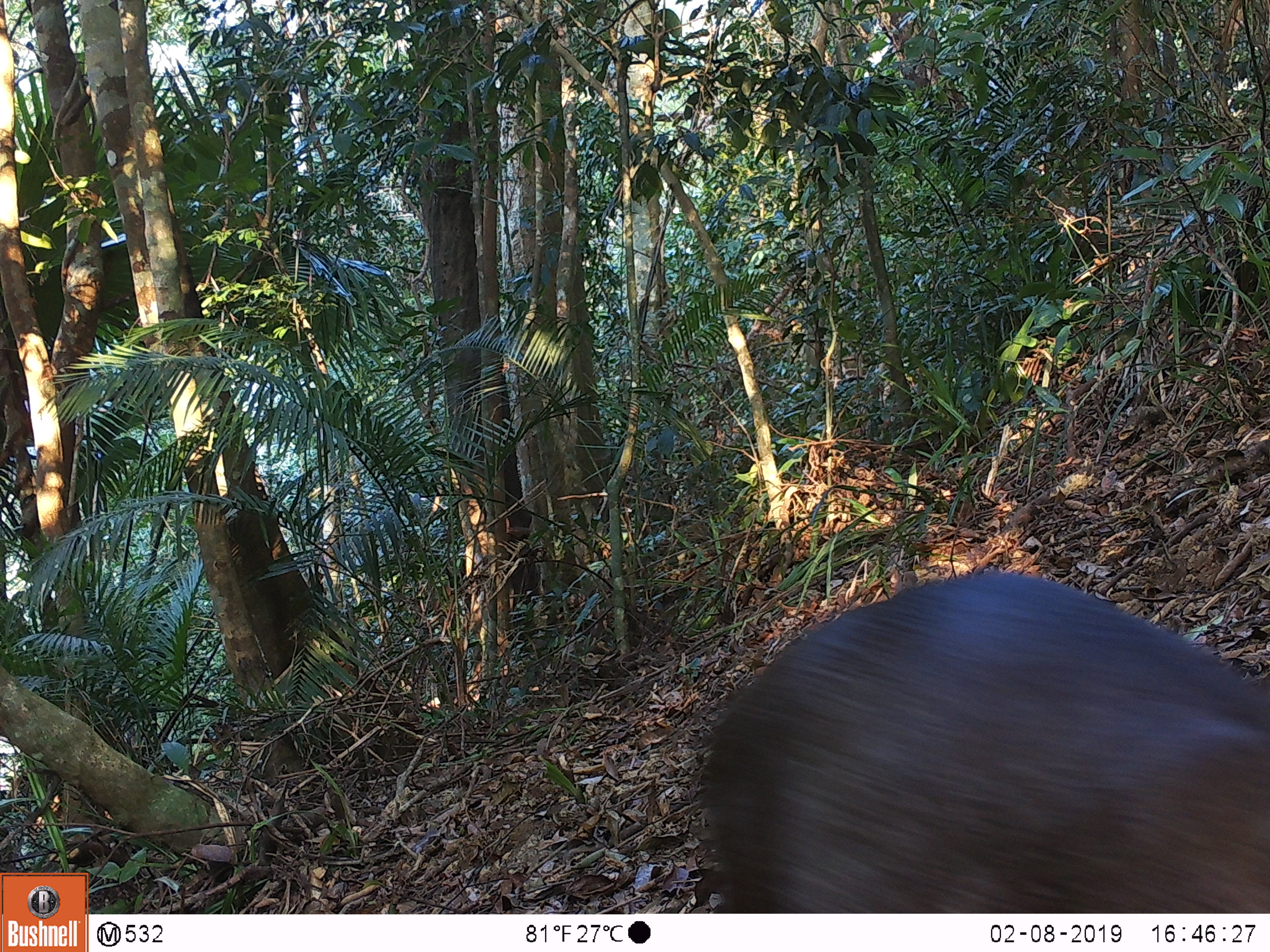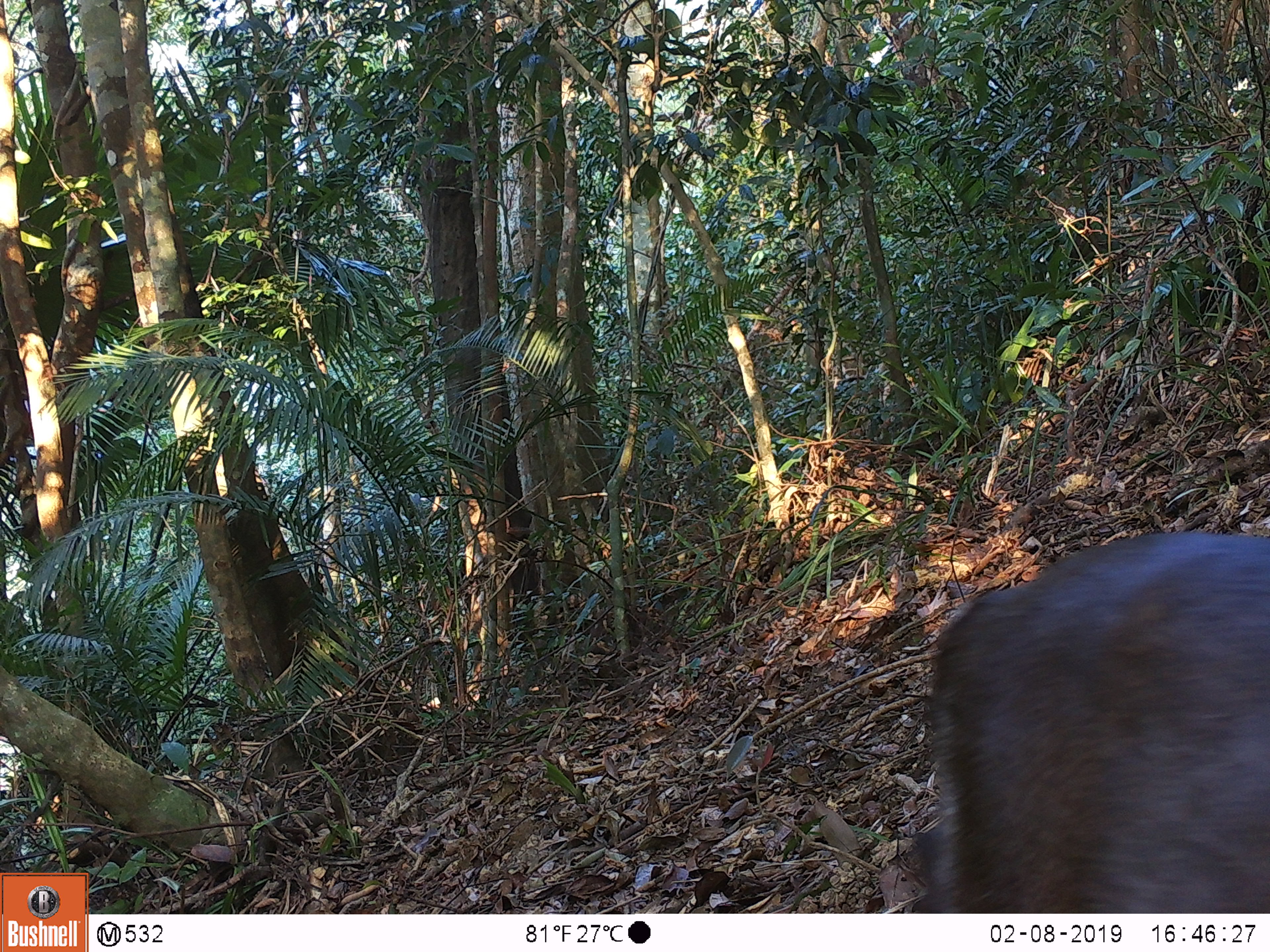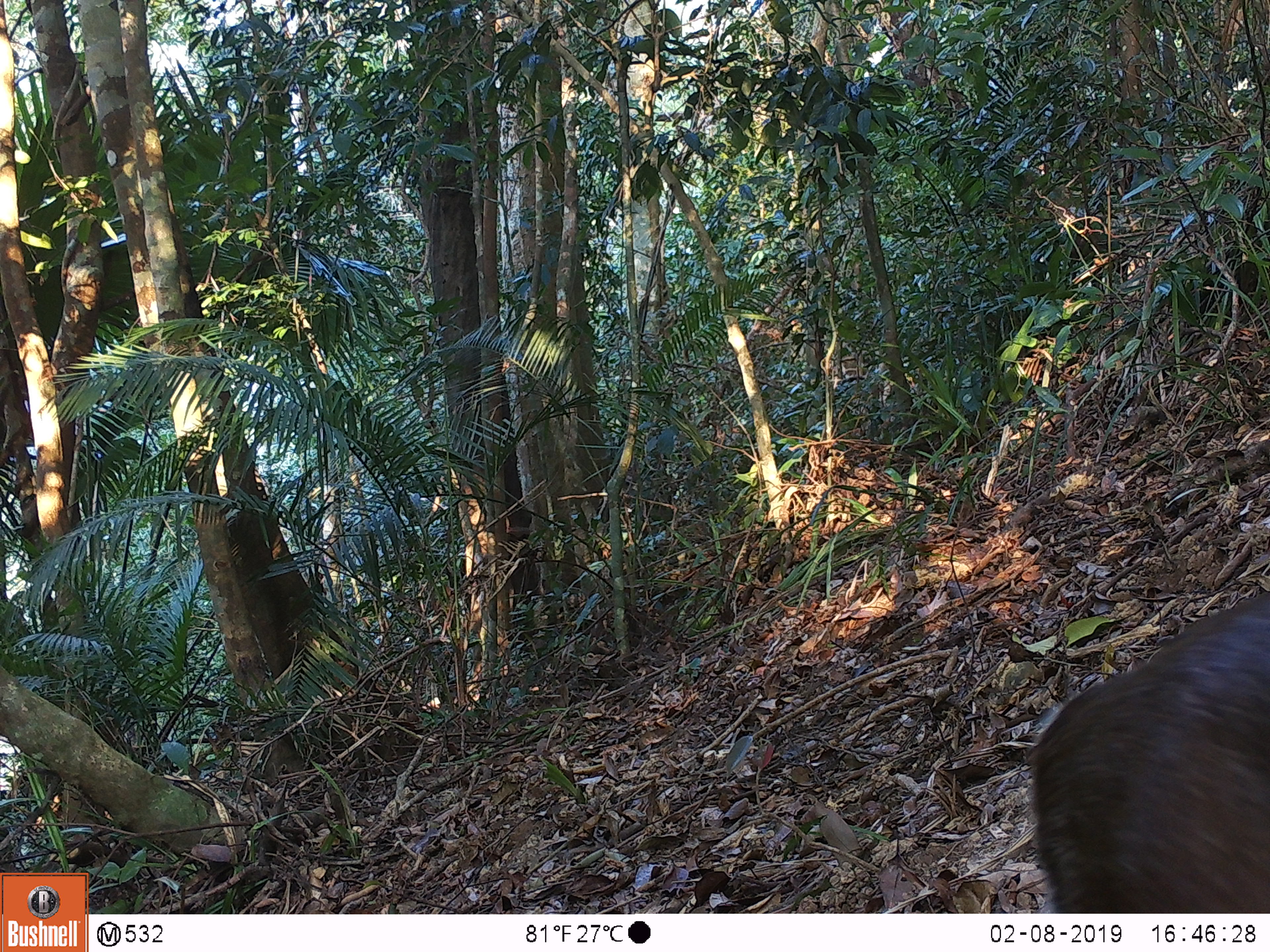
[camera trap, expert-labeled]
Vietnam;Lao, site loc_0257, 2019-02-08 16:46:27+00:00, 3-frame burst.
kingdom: Animalia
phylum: Chordata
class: Mammalia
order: Artiodactyla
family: Cervidae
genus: Muntiacus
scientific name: Muntiacus rooseveltorum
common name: roosevelt's muntjac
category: roosevelts muntjac group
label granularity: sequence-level